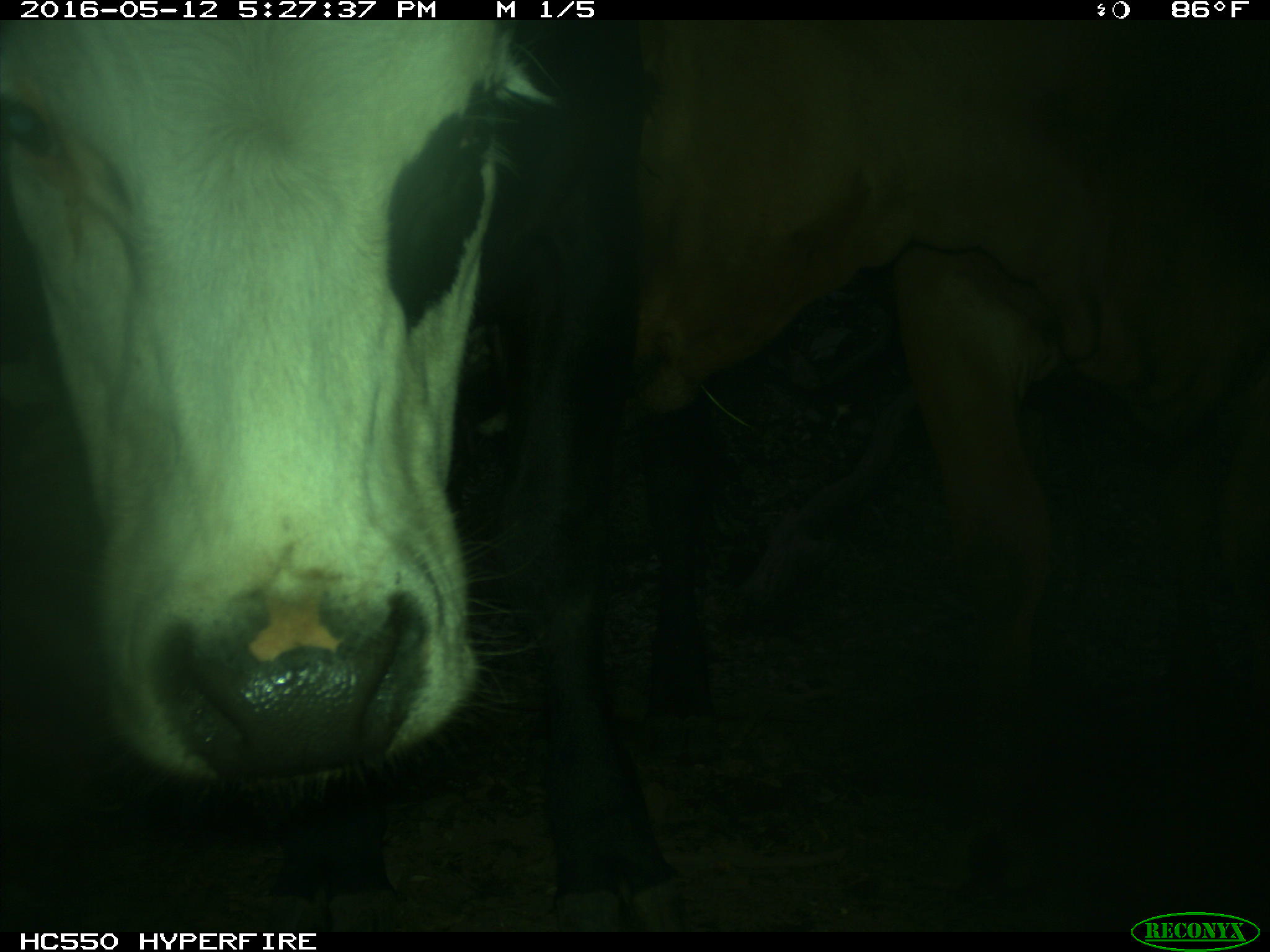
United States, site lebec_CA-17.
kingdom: Animalia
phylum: Chordata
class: Mammalia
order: Artiodactyla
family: Bovidae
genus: Bos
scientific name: Bos taurus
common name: domestic cow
Bos taurus (domestic cow).